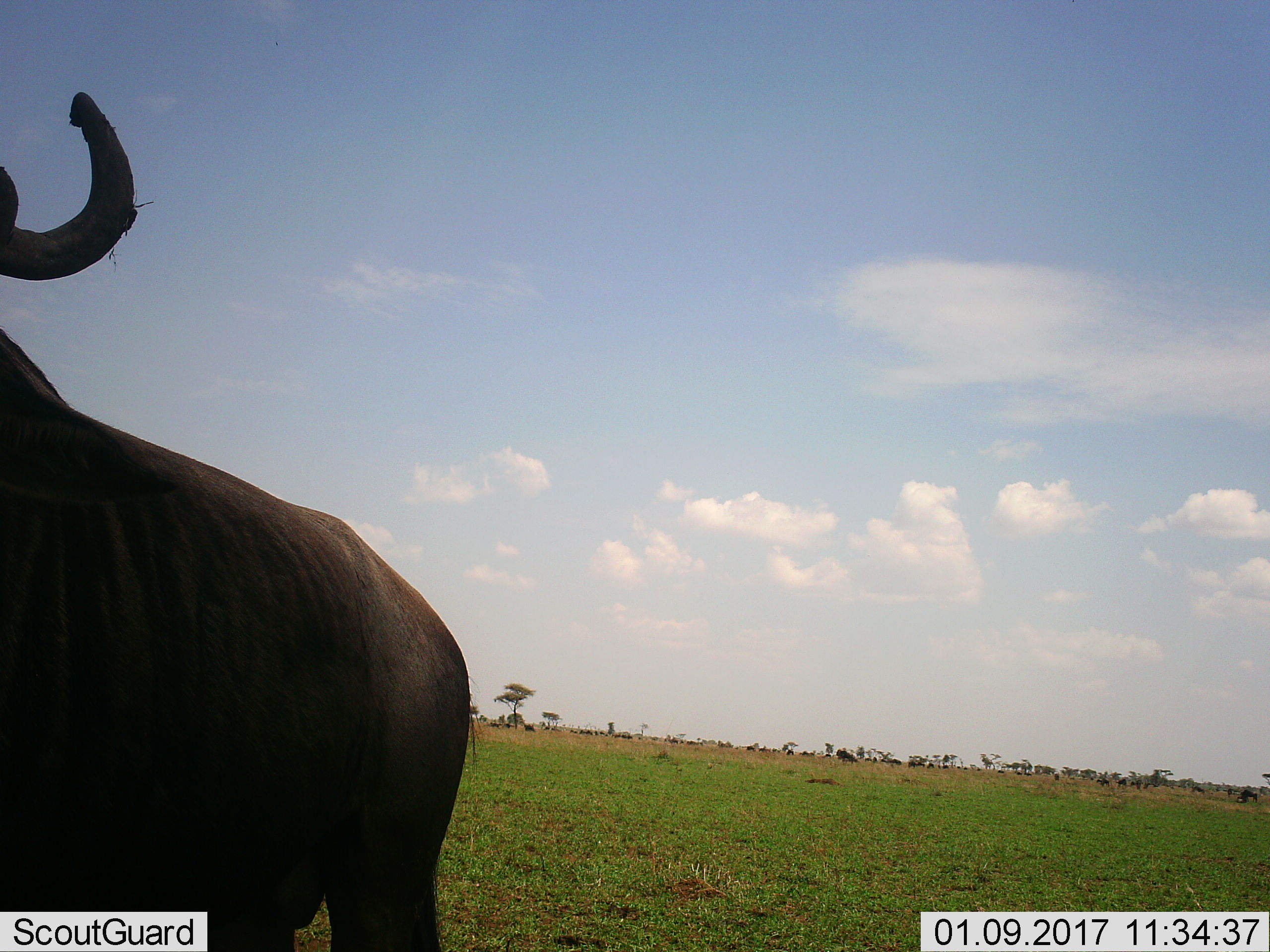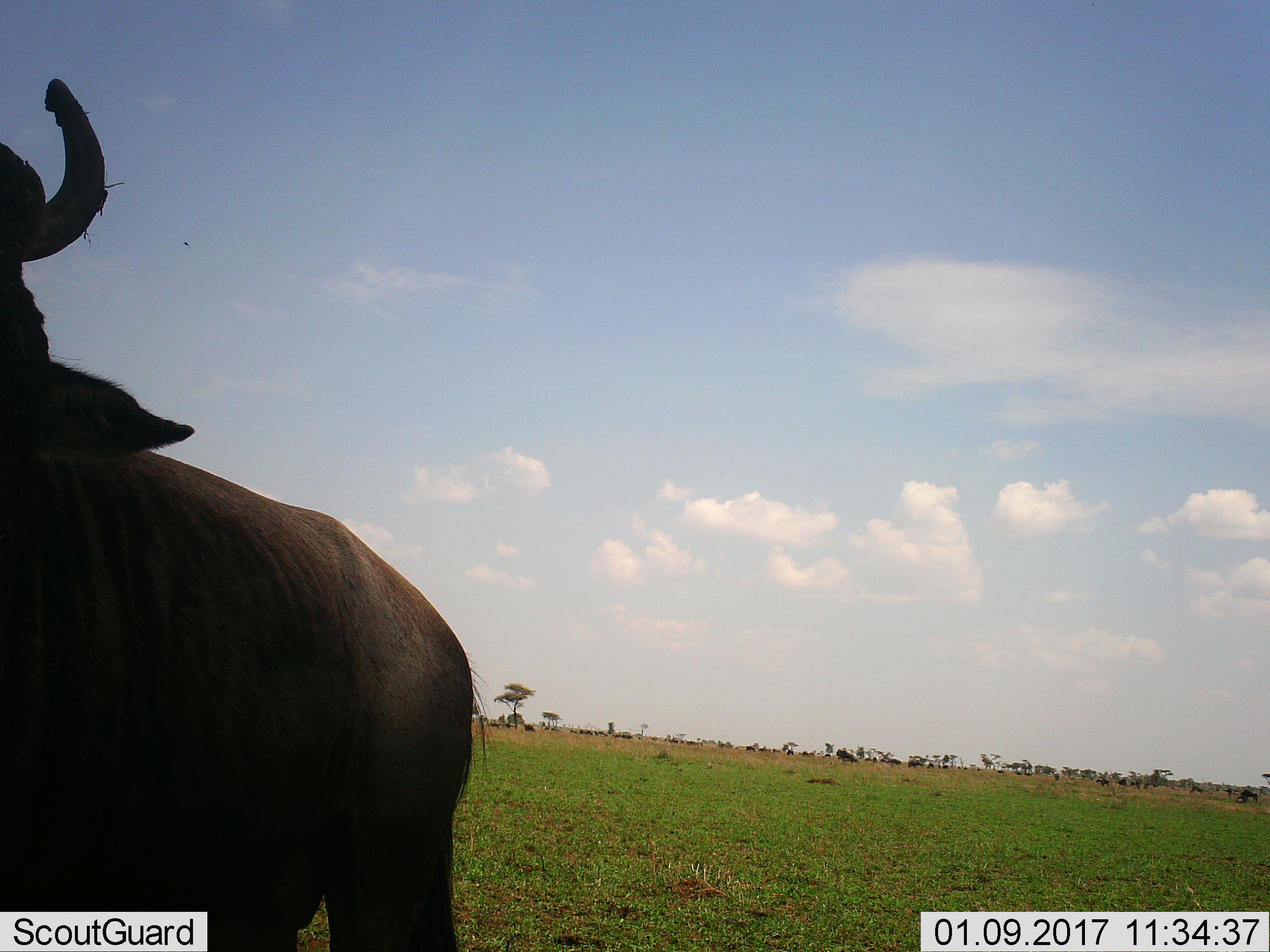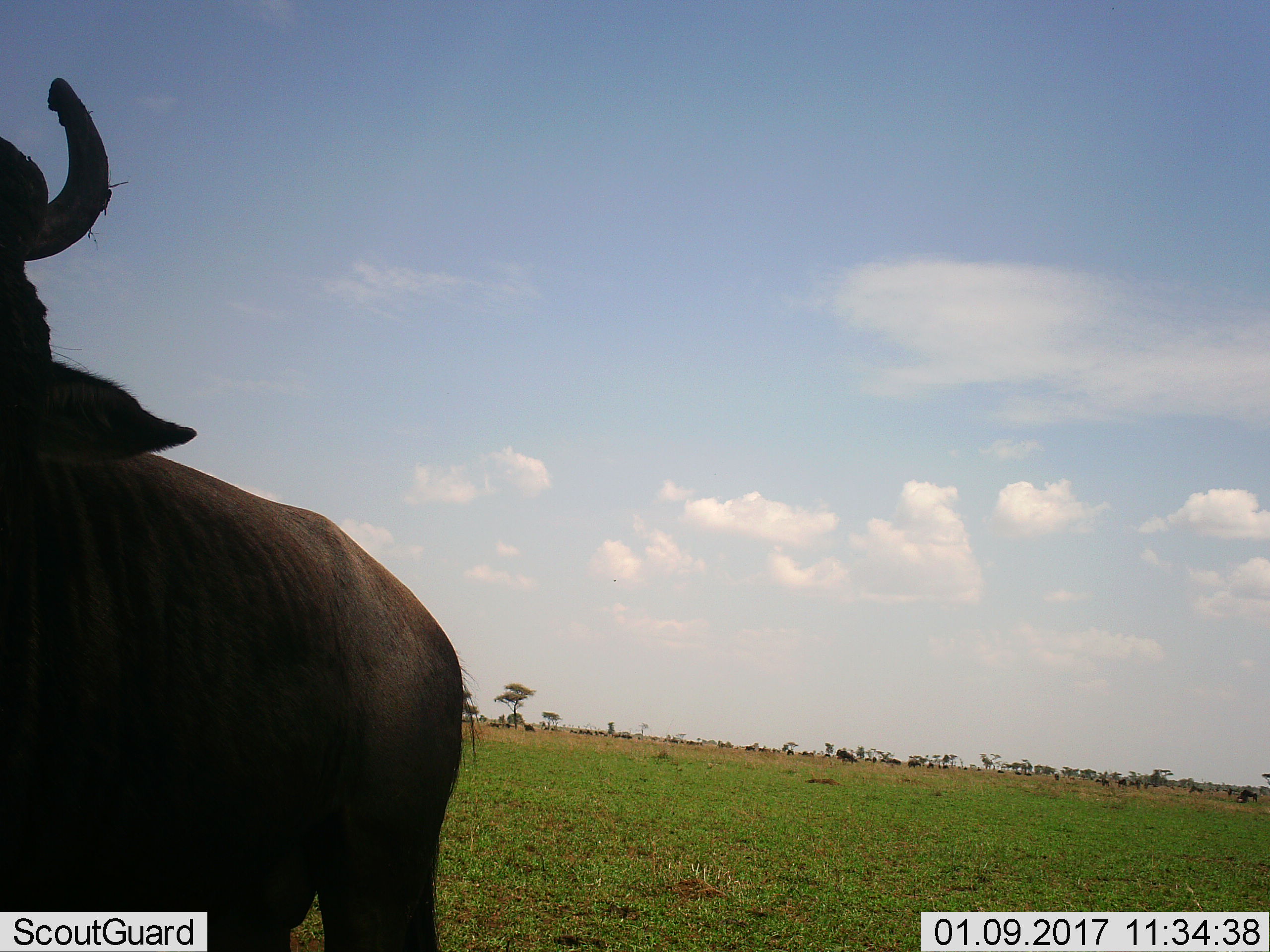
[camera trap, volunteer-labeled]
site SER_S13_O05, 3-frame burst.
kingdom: Animalia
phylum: Chordata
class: Mammalia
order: Artiodactyla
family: Bovidae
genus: Connochaetes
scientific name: Connochaetes taurinus taurinus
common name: blue wildebeest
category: wildebeestblue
Wildebeestblue (blue wildebeest) (Connochaetes taurinus taurinus), count 1. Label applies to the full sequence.